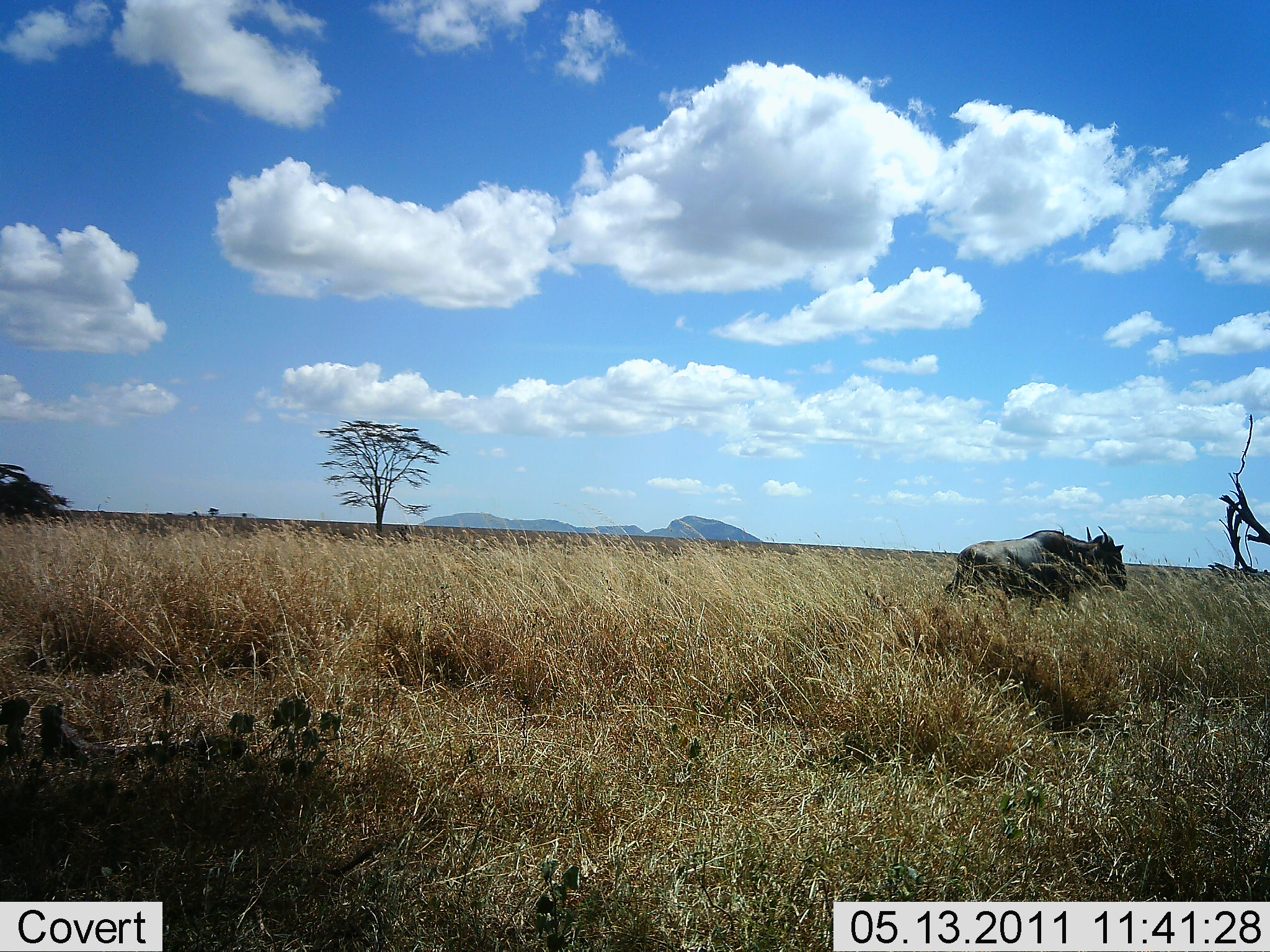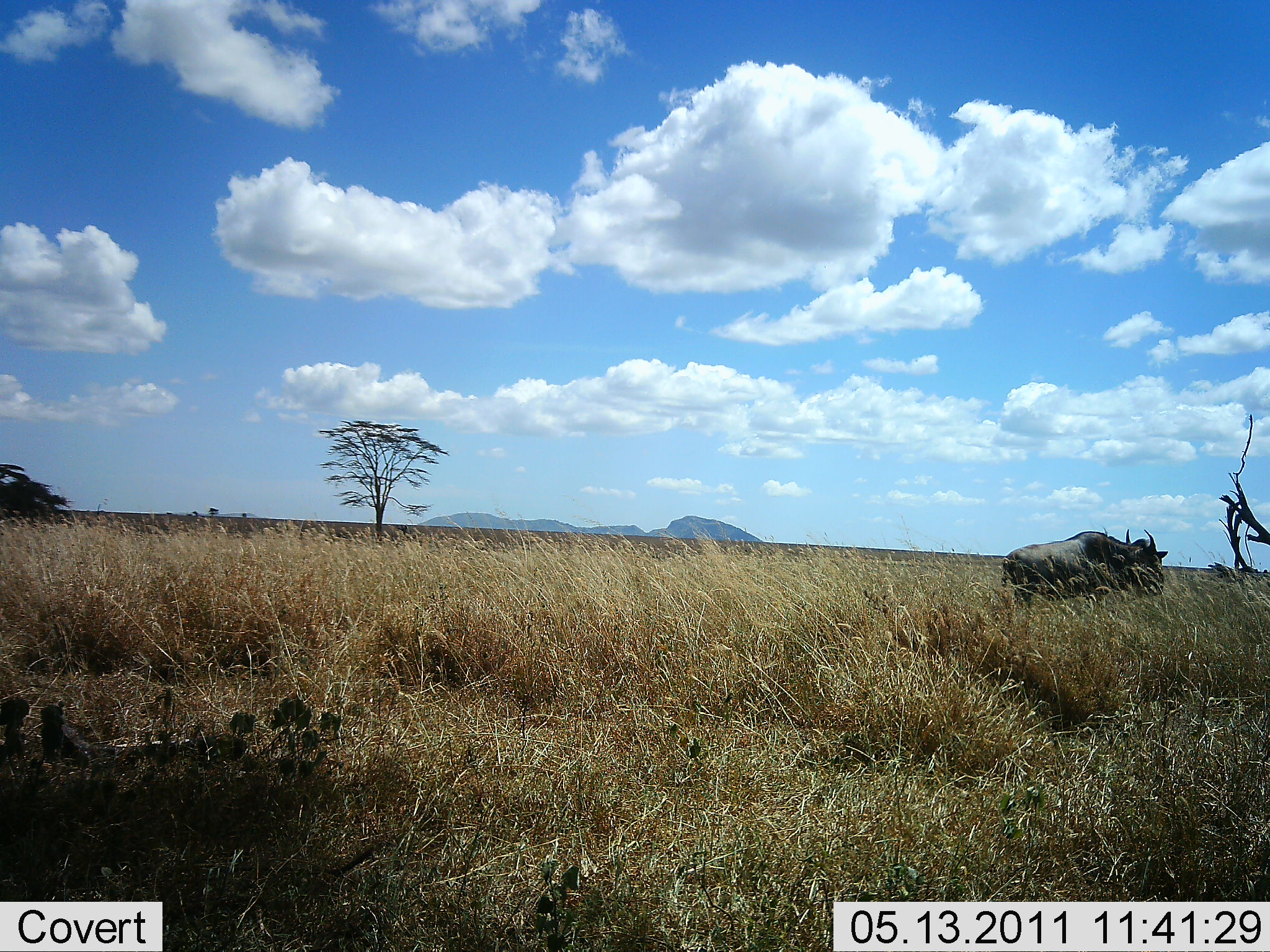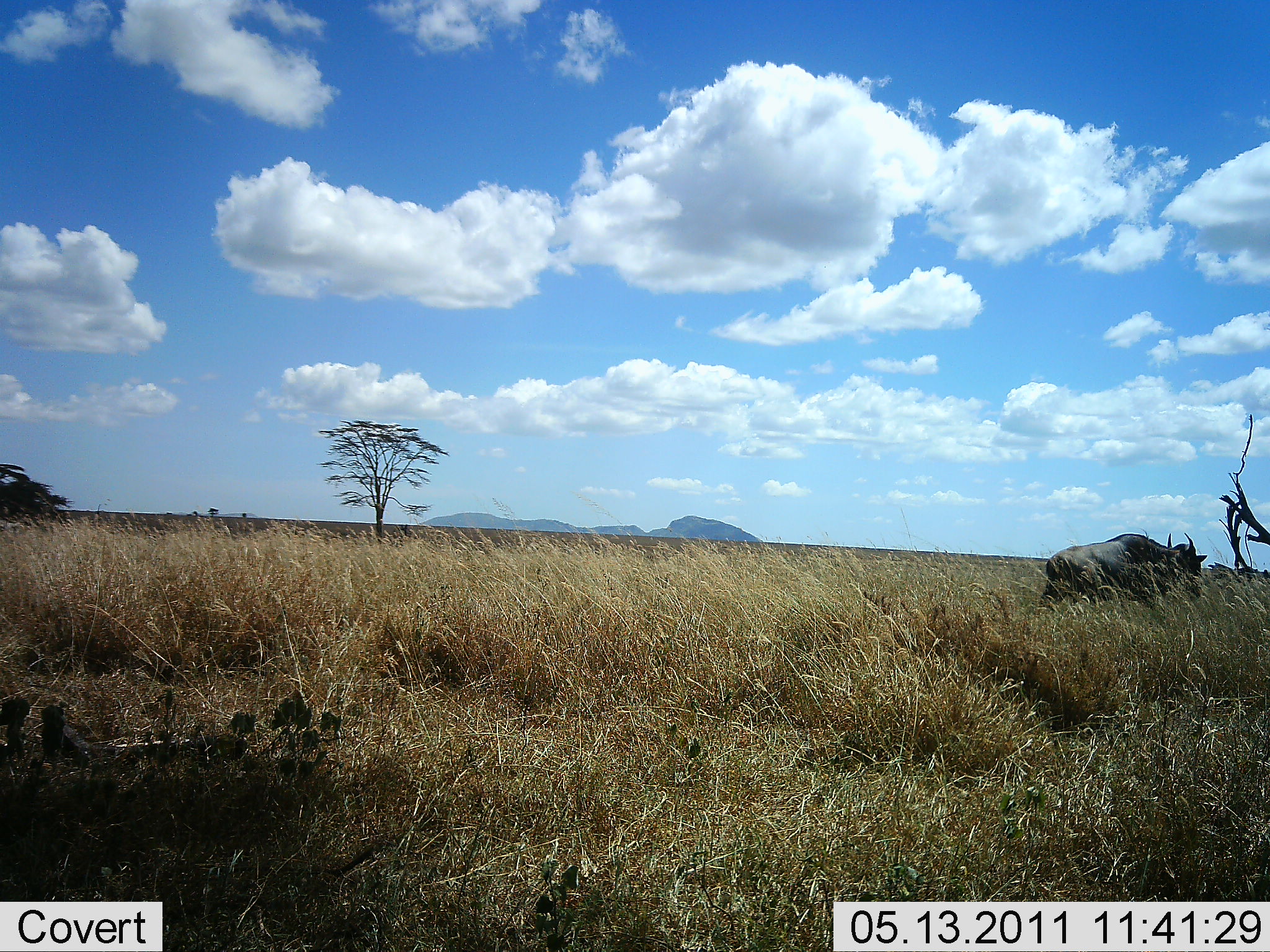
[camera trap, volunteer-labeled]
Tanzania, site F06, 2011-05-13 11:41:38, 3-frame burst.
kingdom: Animalia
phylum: Chordata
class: Mammalia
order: Artiodactyla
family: Bovidae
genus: Connochaetes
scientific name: Connochaetes taurinus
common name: blue wildebeest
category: wildebeest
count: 1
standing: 18%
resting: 0%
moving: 91%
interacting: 0%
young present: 0%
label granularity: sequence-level